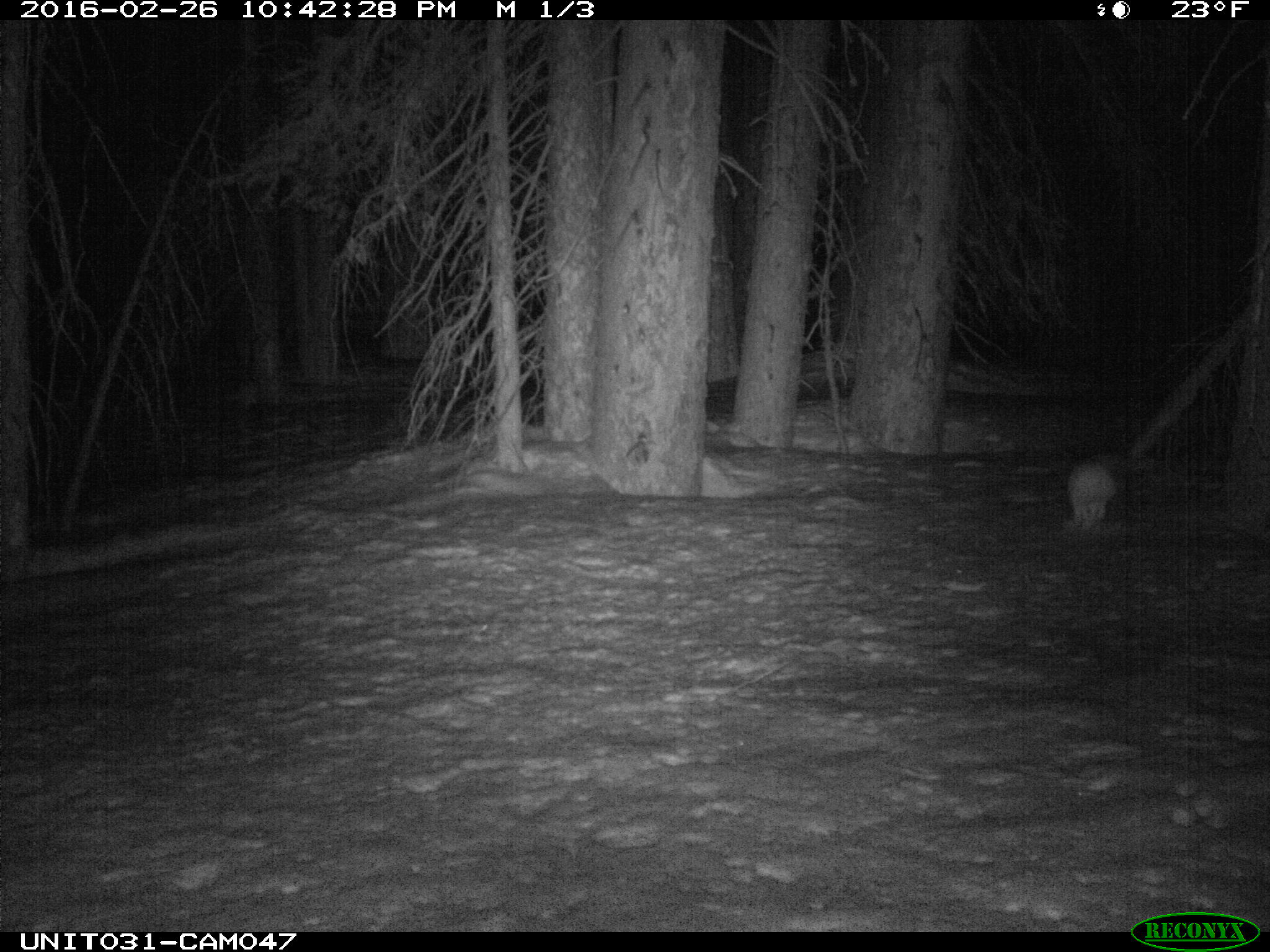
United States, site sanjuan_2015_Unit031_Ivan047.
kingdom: Animalia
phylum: Chordata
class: Mammalia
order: Lagomorpha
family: Leporidae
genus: Lepus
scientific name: Lepus americanus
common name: snowshoe hare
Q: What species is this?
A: Lepus americanus (snowshoe hare).